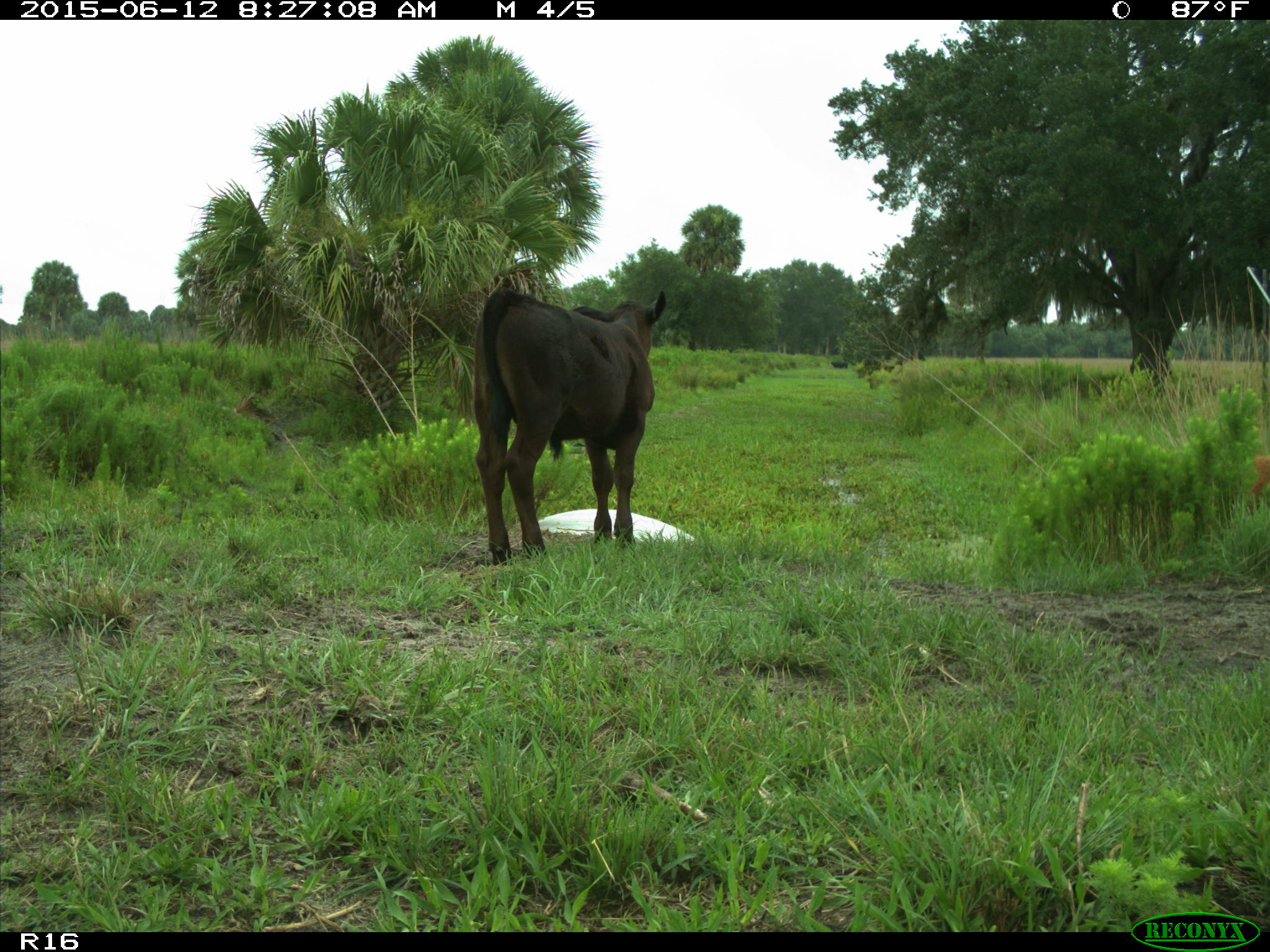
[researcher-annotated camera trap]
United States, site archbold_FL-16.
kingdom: Animalia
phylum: Chordata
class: Mammalia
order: Artiodactyla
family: Bovidae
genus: Bos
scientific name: Bos taurus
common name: domestic cow